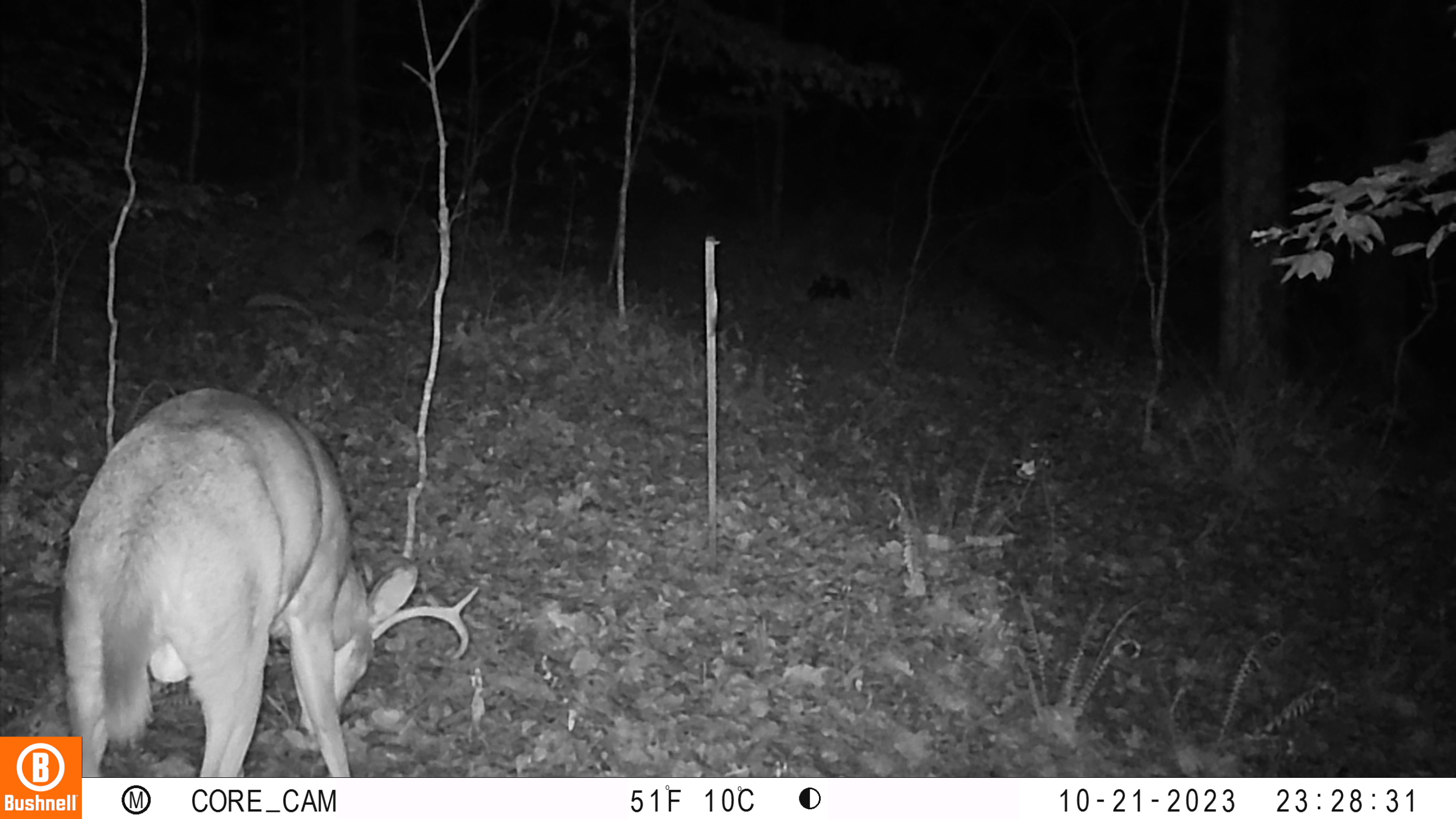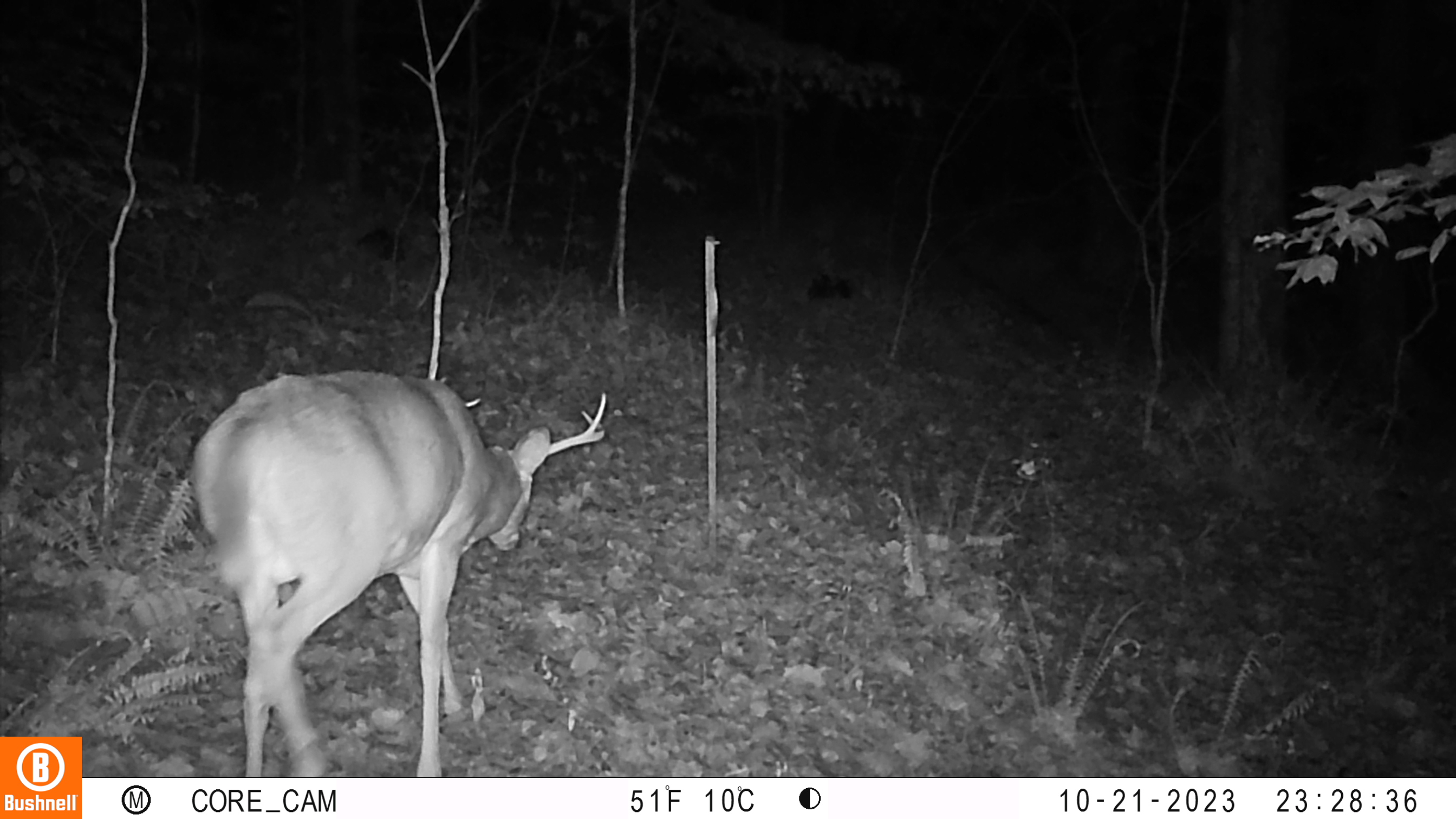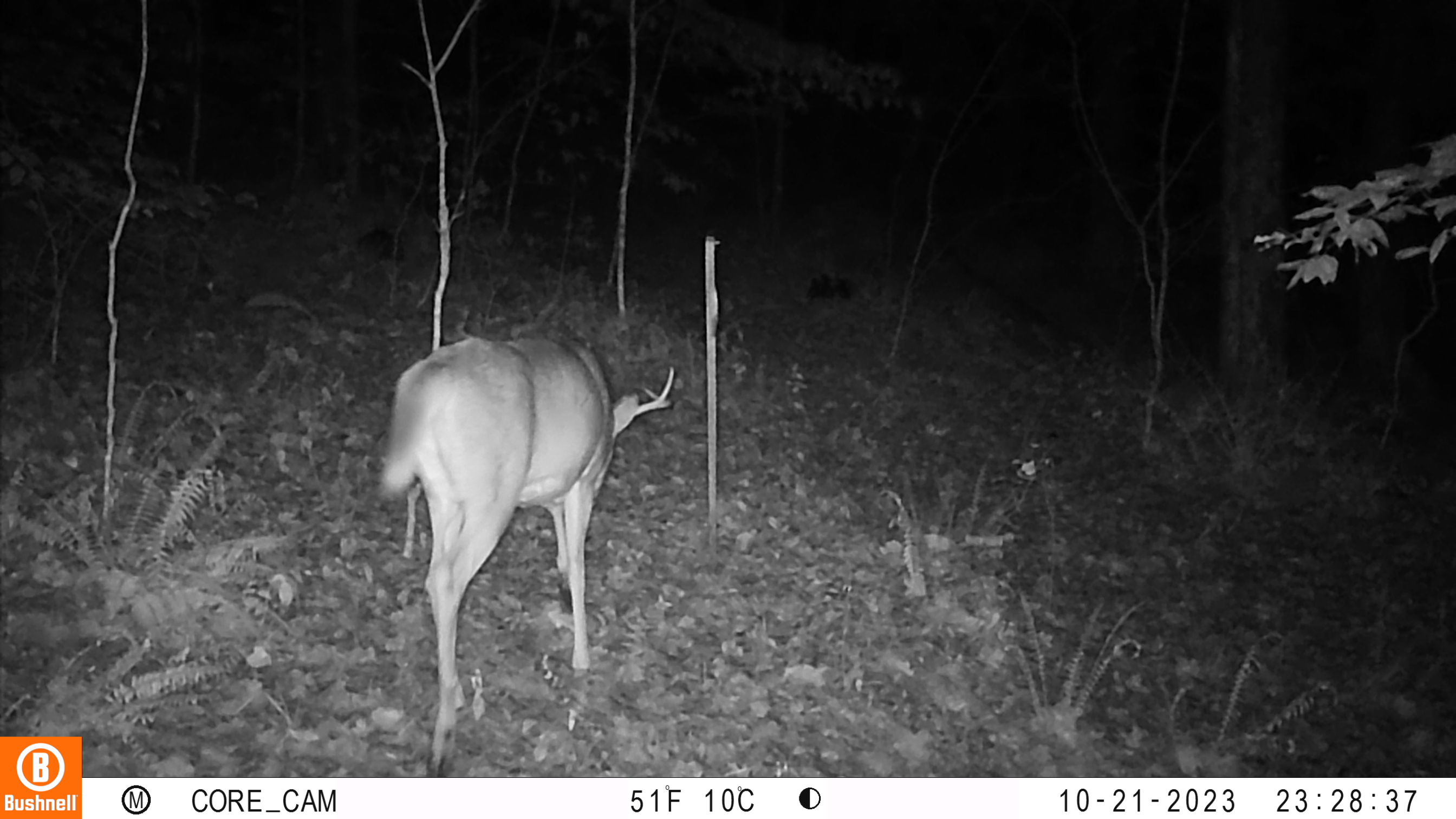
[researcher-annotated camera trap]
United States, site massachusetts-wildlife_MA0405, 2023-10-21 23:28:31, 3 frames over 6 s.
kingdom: Animalia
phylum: Chordata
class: Mammalia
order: Artiodactyla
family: Cervidae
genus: Odocoileus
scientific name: Odocoileus virginianus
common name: white-tailed deer